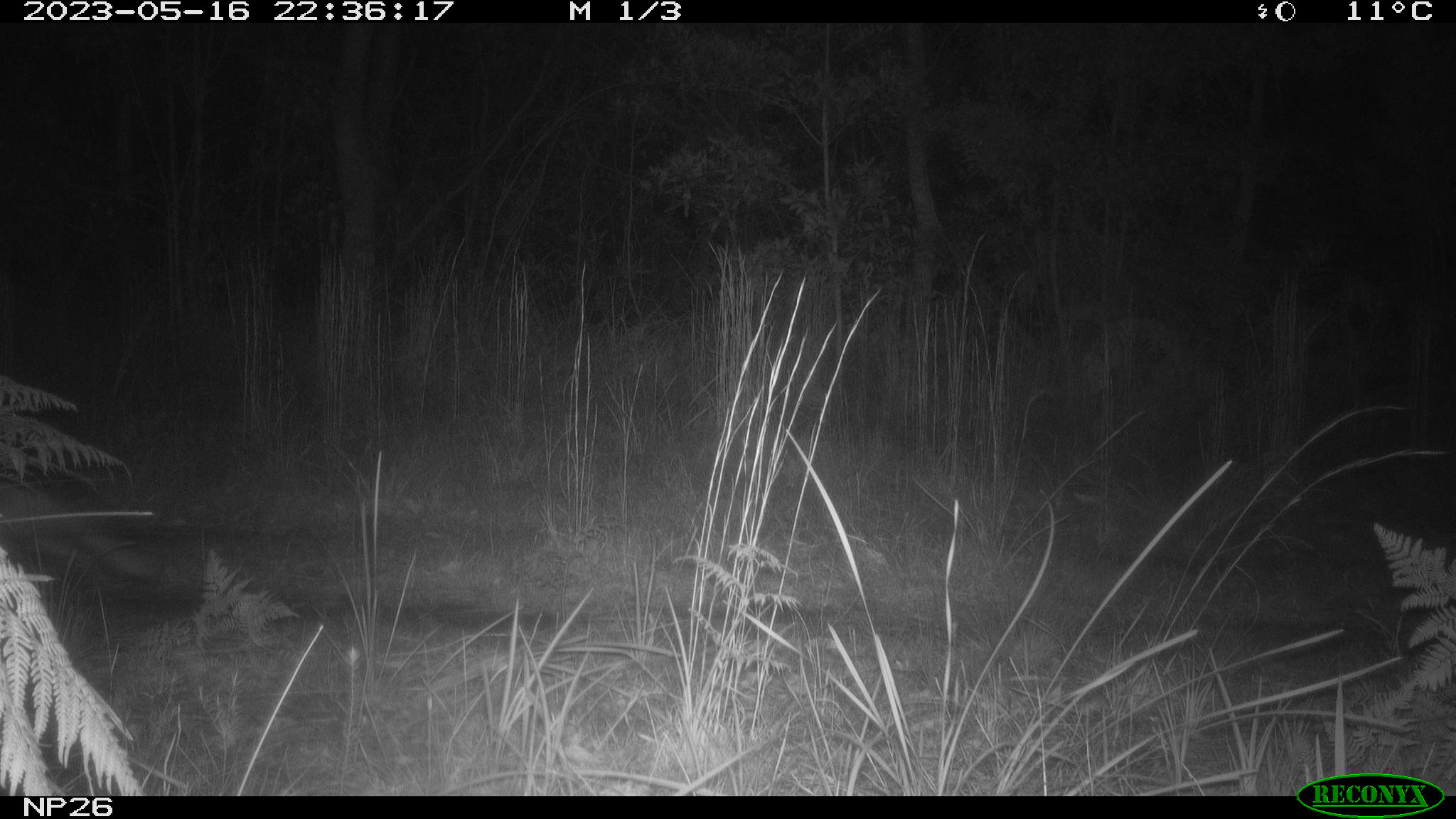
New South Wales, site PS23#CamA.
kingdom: Animalia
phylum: Chordata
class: Mammalia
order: Carnivora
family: Canidae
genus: Vulpes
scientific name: Vulpes vulpes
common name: red fox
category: fox